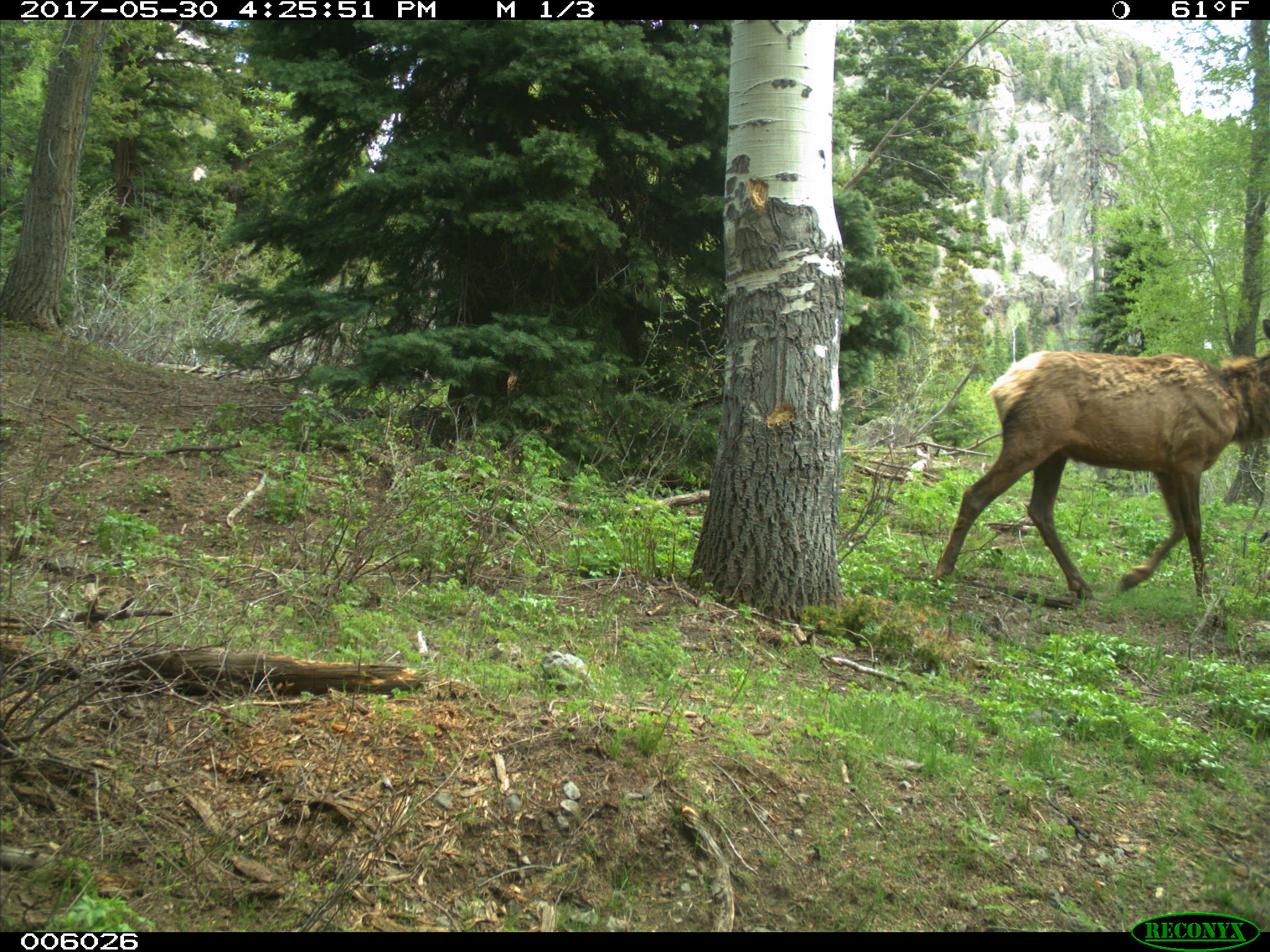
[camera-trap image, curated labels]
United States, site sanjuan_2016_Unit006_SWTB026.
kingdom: Animalia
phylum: Chordata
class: Mammalia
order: Artiodactyla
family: Cervidae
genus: Cervus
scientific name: Cervus elaphus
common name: red deer